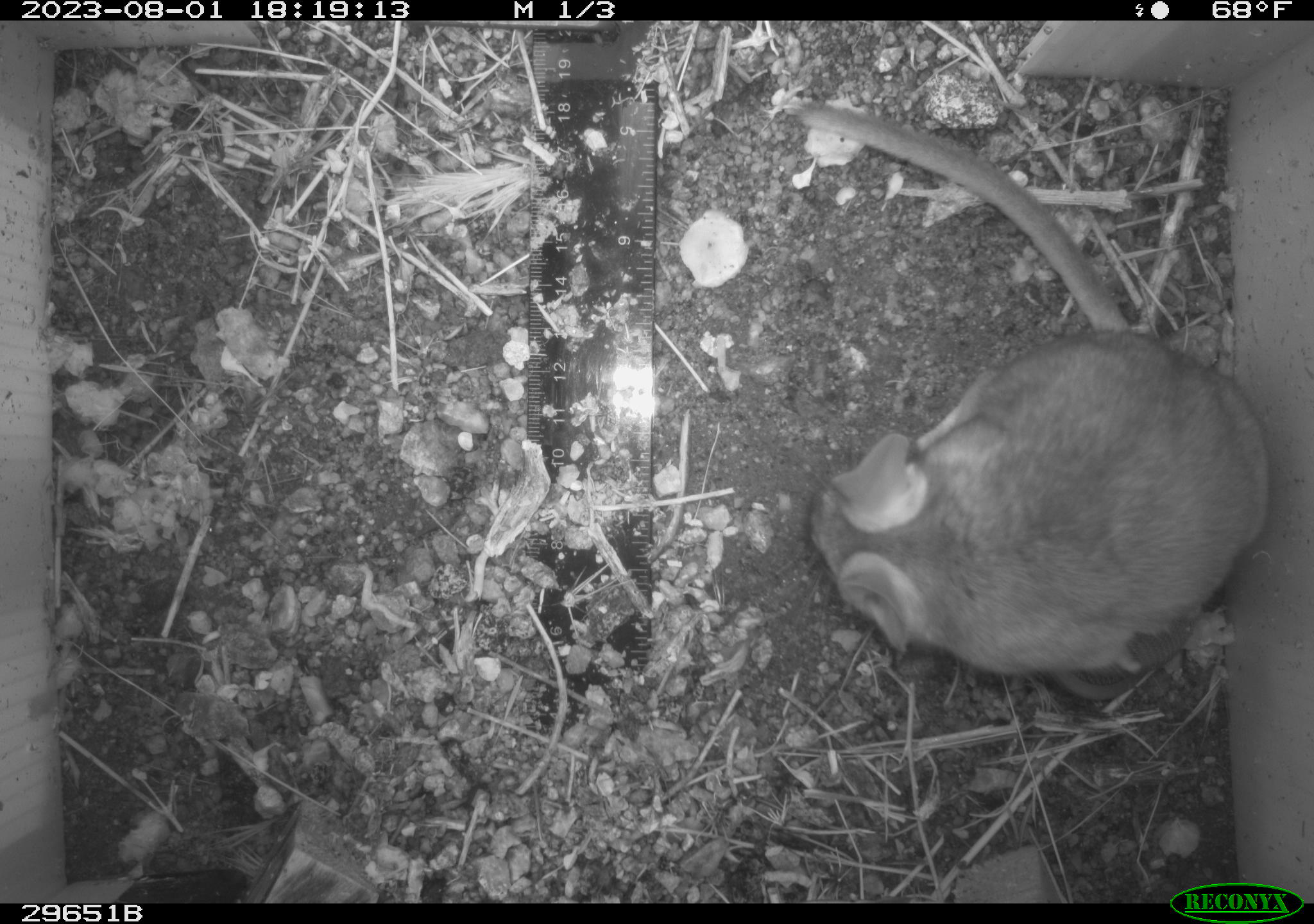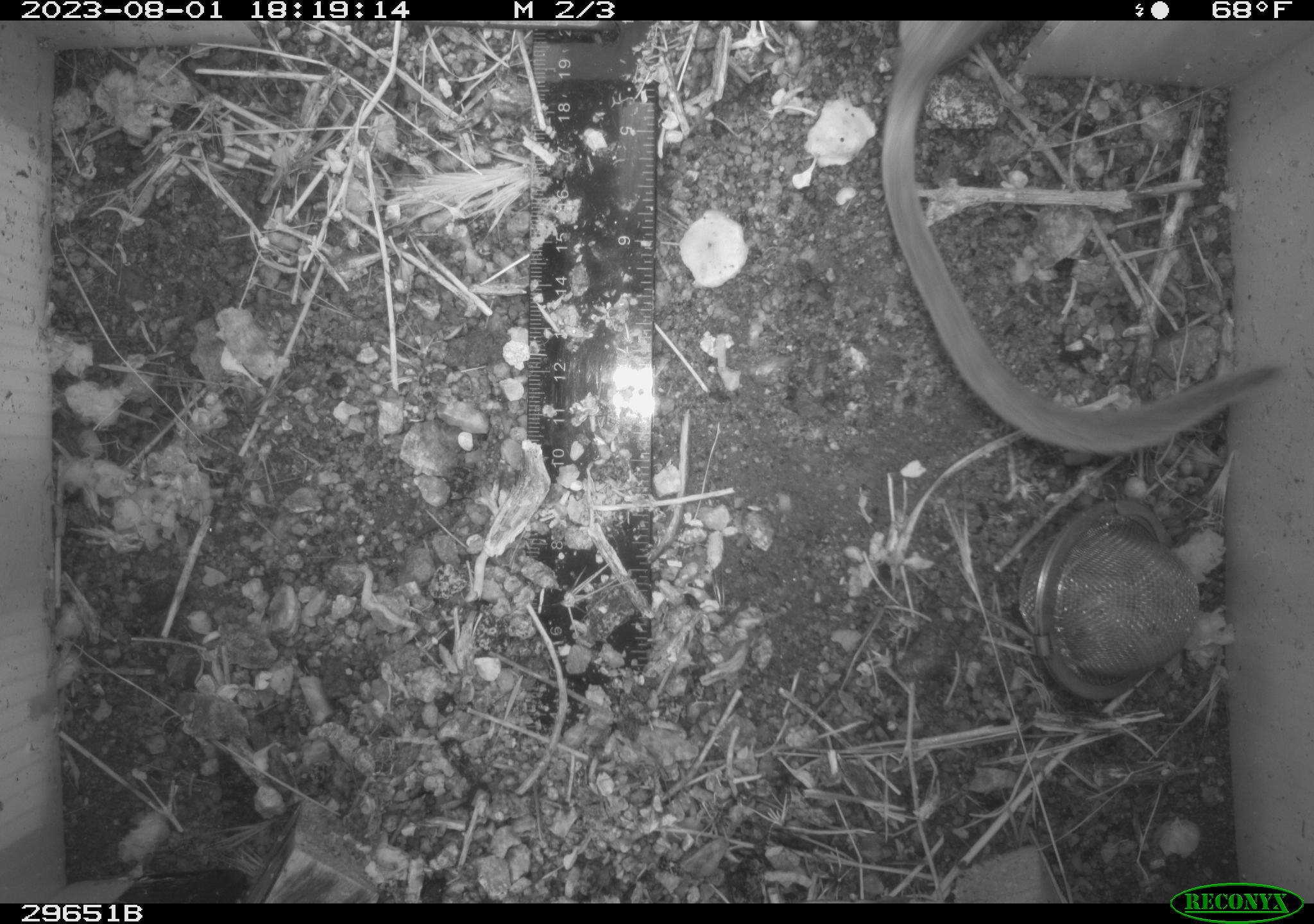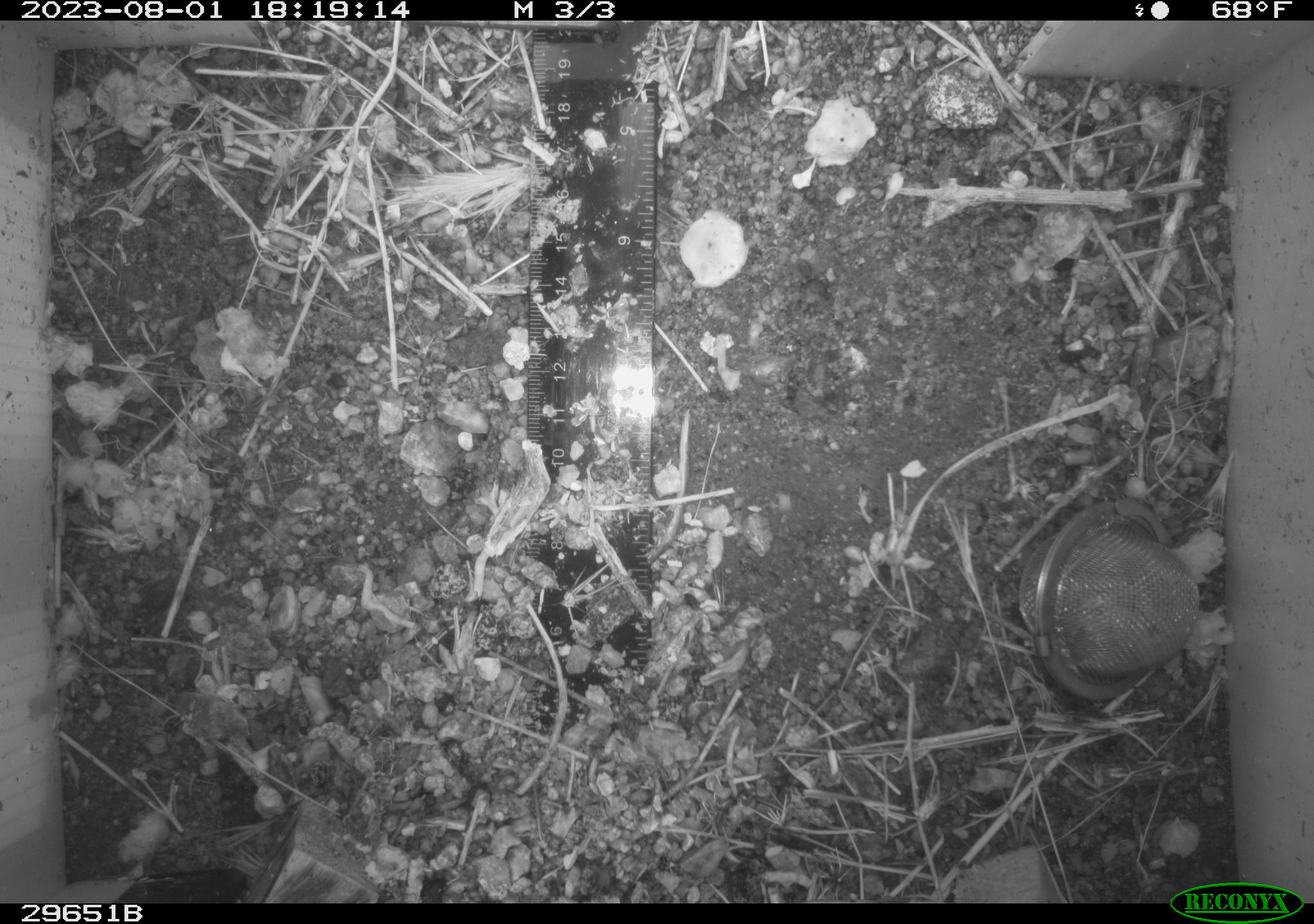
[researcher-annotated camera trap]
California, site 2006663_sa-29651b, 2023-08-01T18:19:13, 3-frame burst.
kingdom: Animalia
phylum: Chordata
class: Mammalia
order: Rodentia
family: Cricetidae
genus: Neotoma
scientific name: Neotoma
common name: pack rat or woodrat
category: neotoma species